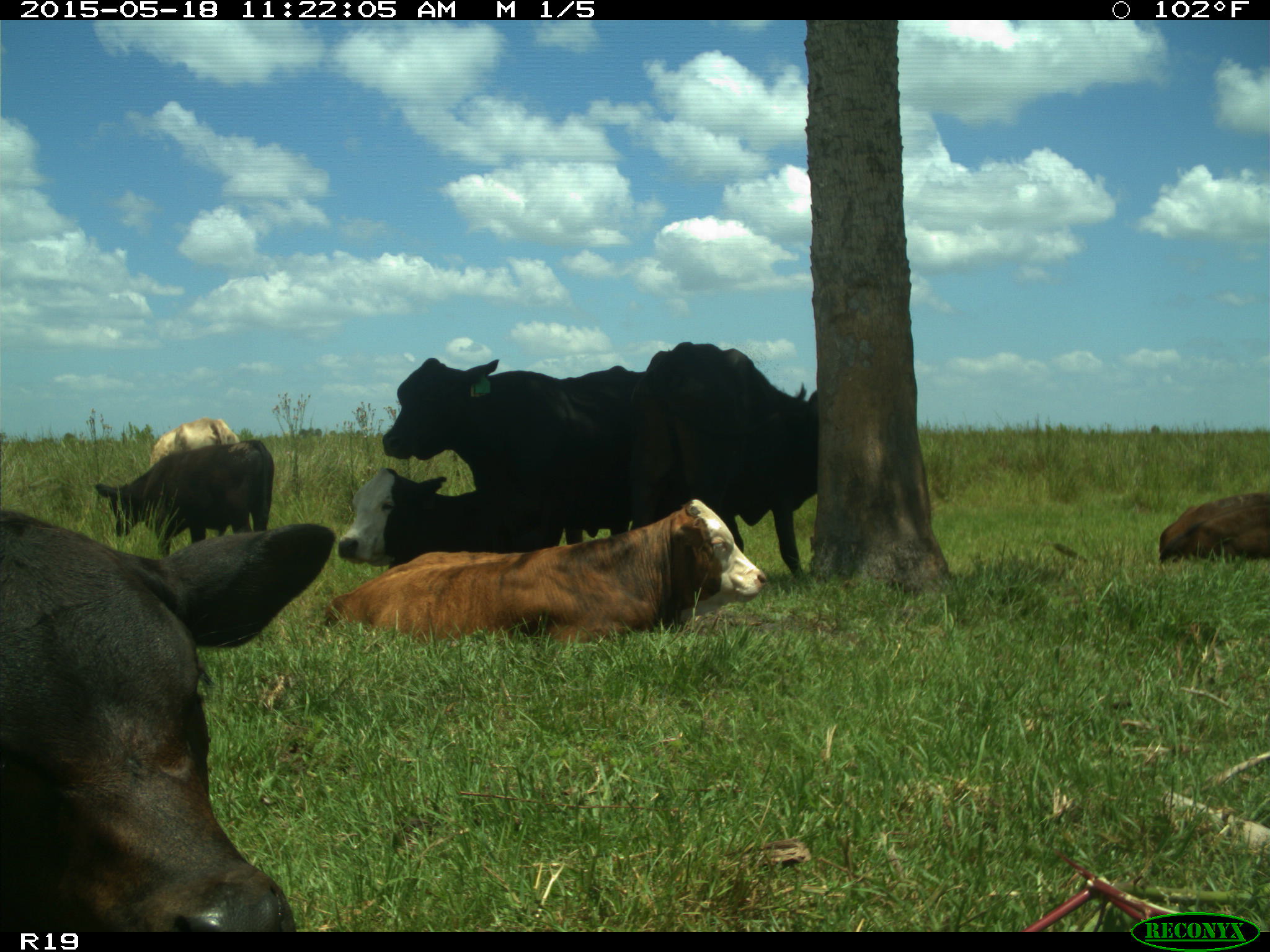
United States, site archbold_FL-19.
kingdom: Animalia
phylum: Chordata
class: Mammalia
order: Artiodactyla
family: Bovidae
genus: Bos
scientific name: Bos taurus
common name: domestic cow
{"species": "Bos taurus (domestic cow)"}